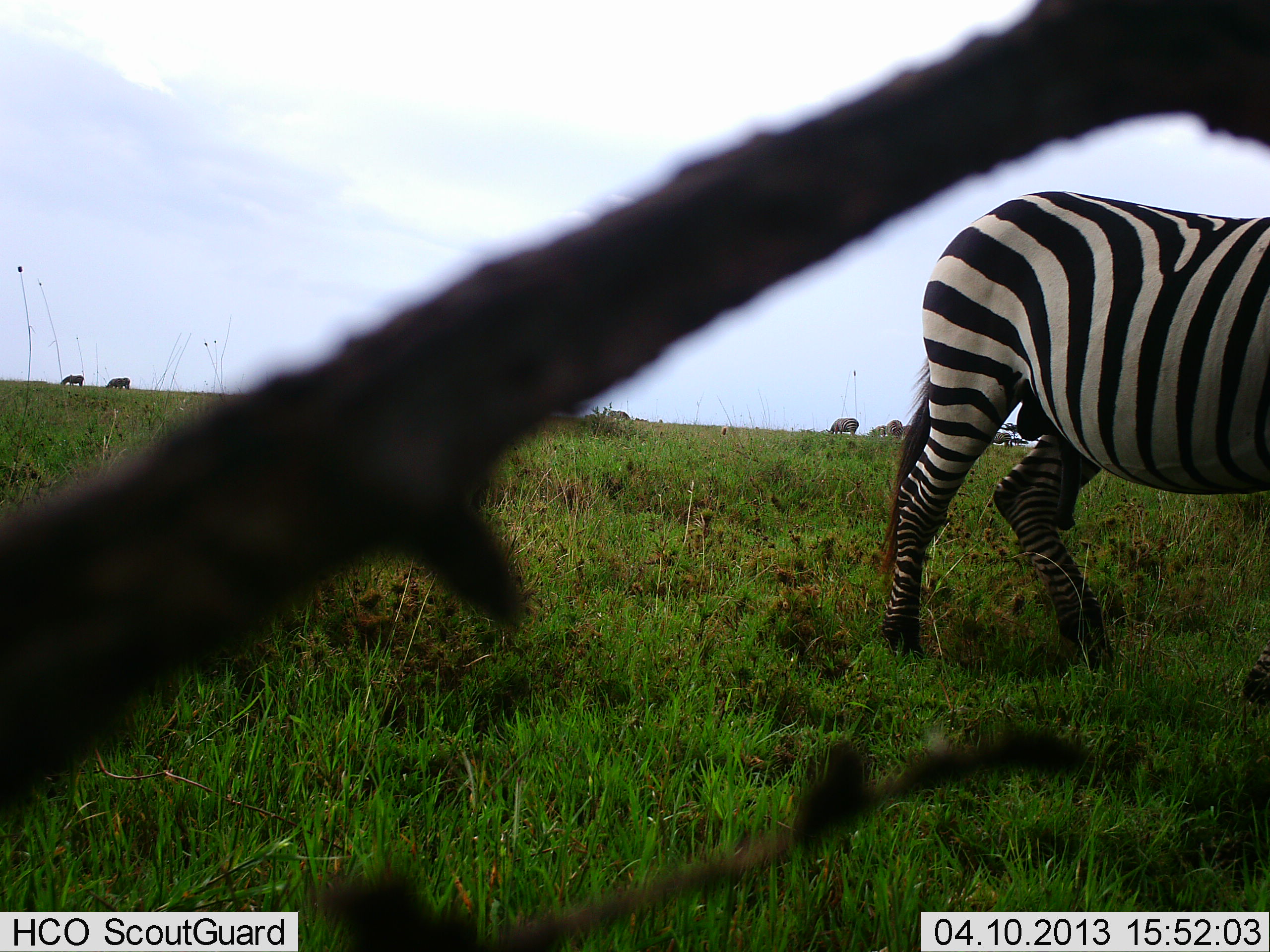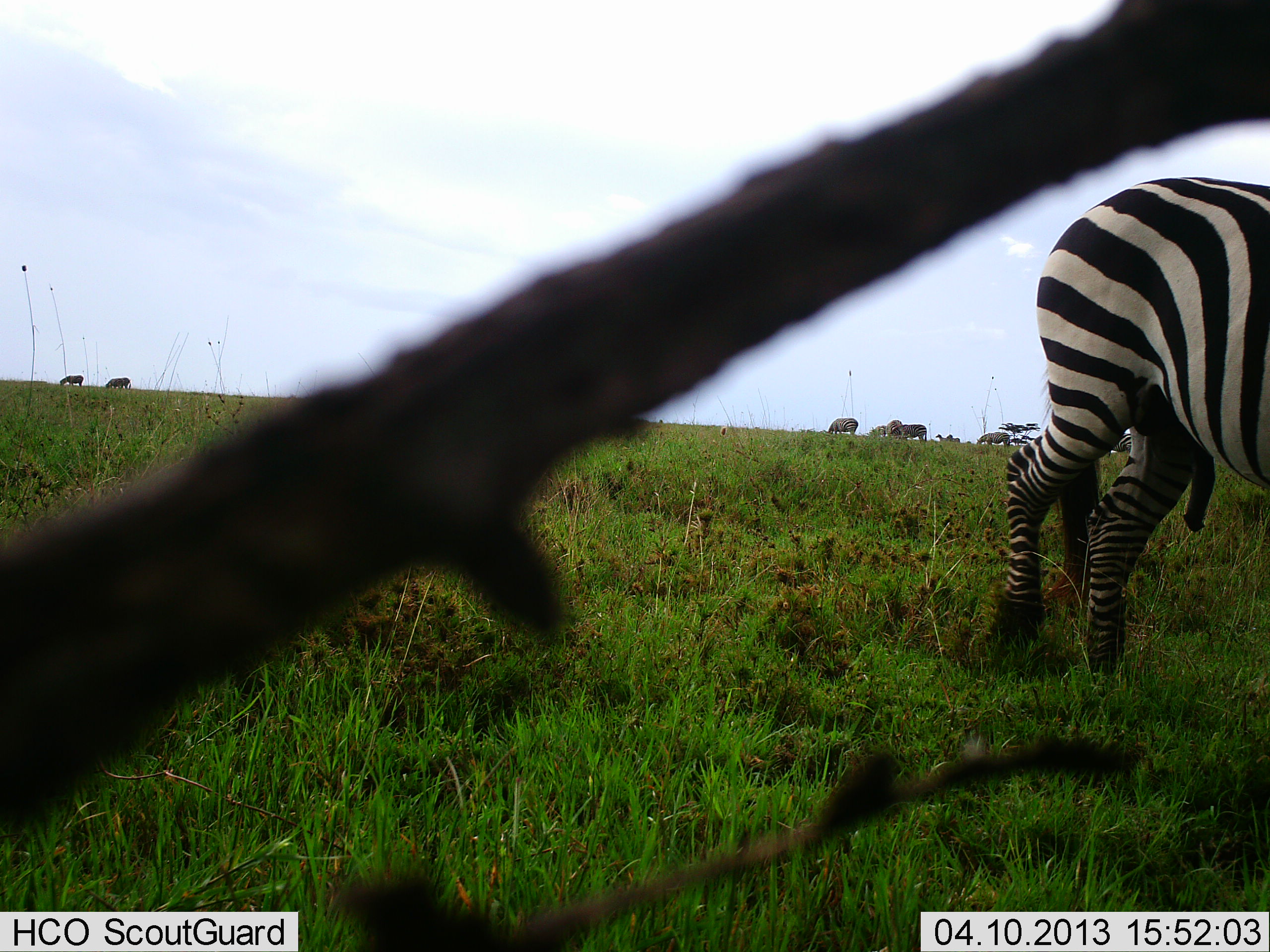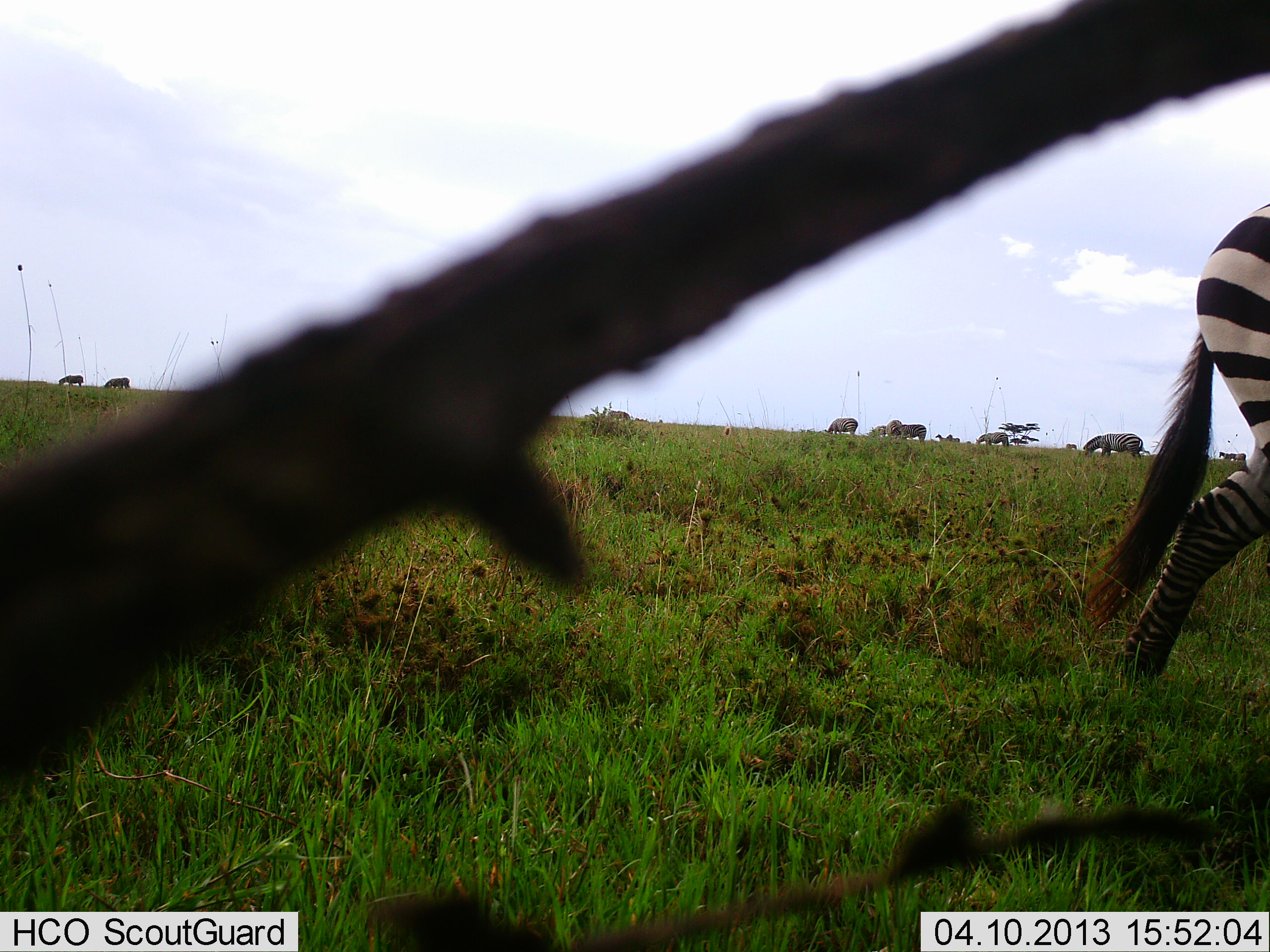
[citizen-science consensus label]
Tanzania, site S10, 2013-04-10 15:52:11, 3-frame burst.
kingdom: Animalia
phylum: Chordata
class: Mammalia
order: Perissodactyla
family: Equidae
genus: Equus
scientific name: Equus quagga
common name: plains zebra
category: zebra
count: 6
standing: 23%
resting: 0%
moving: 82%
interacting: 0%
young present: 0%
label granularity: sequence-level